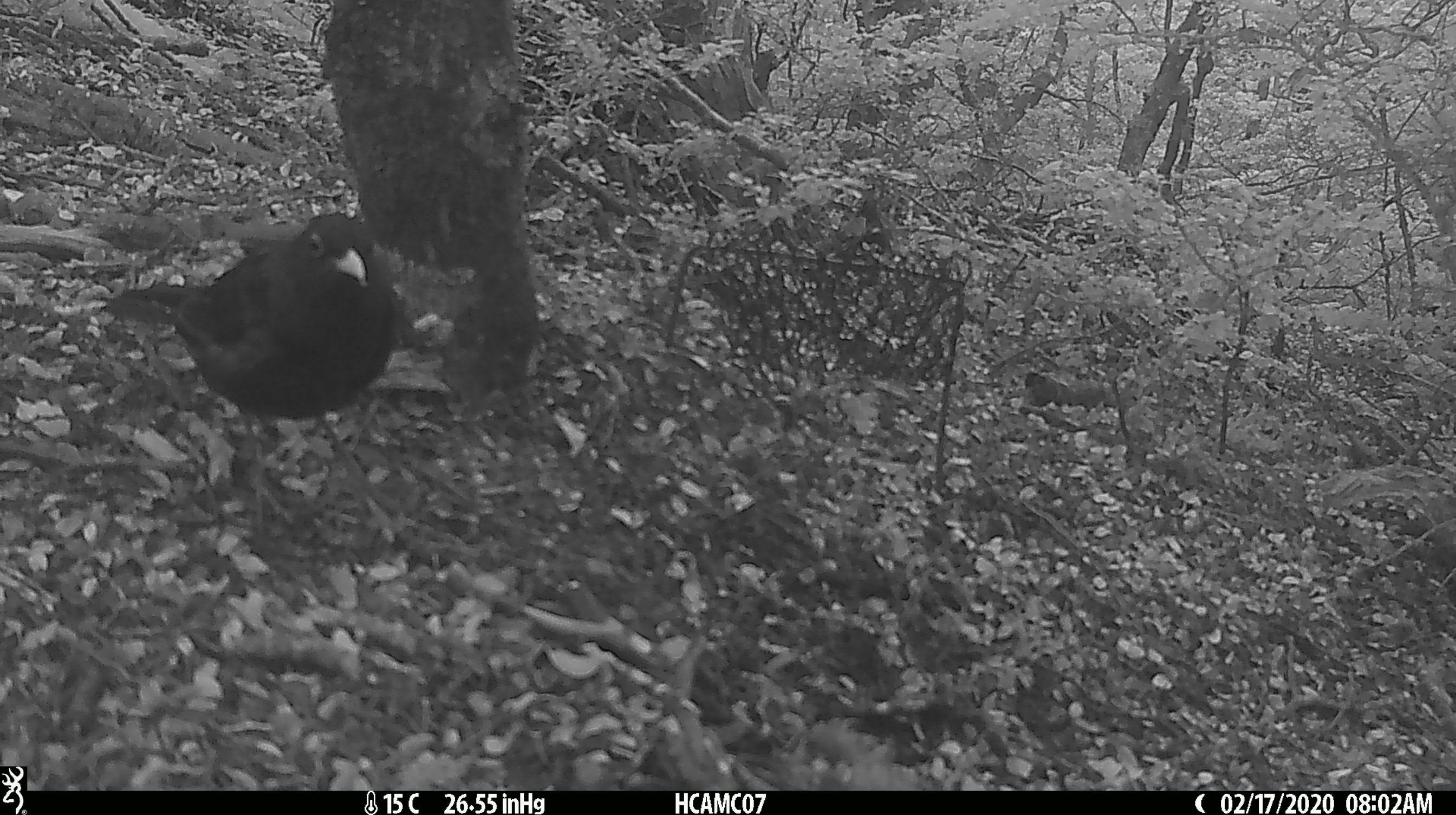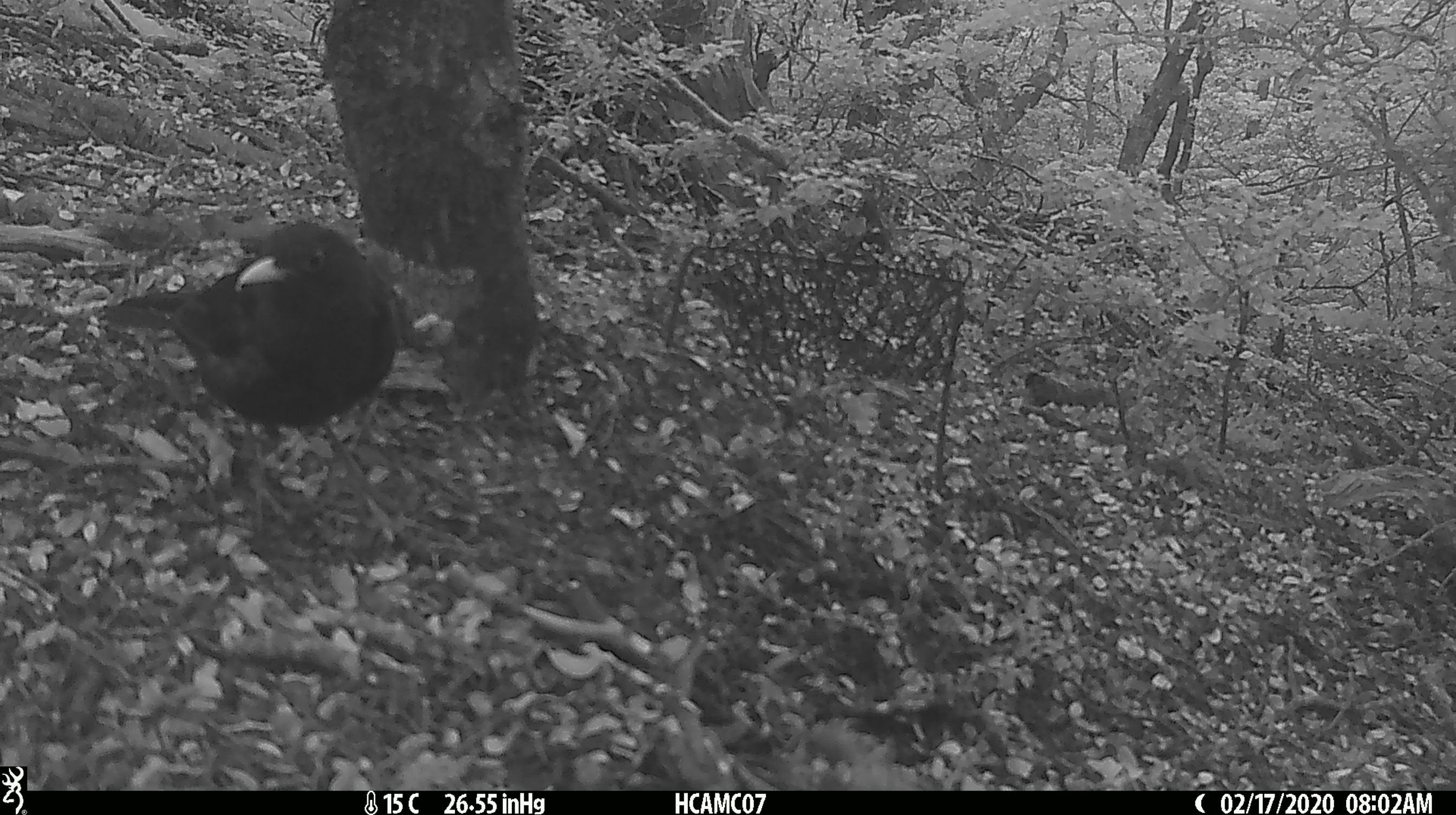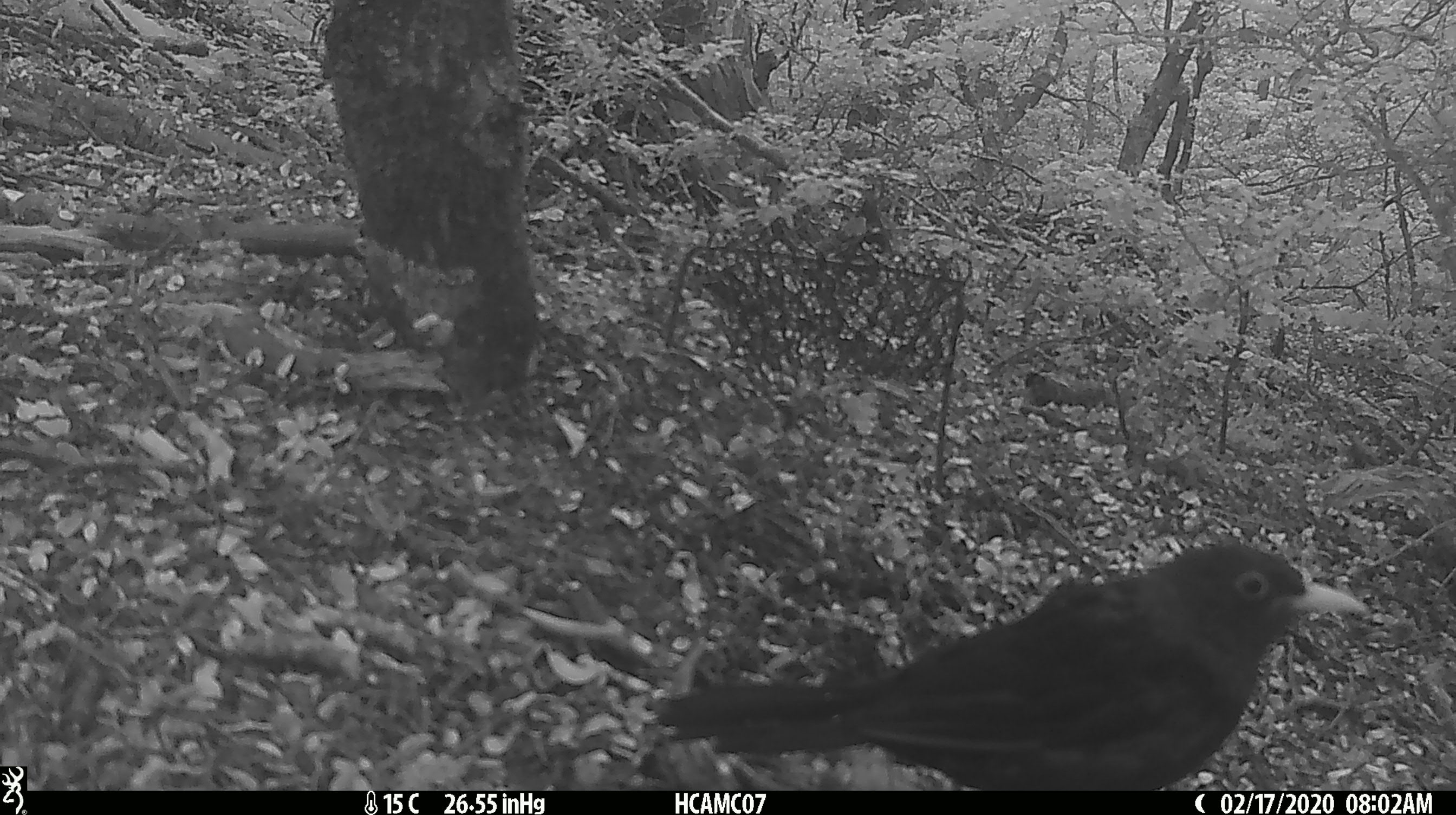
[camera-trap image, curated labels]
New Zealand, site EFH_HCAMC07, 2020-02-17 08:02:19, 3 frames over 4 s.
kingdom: Animalia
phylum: Chordata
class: Aves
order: Passeriformes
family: Turdidae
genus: Turdus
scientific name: Turdus merula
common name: eurasian blackbird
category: blackbird